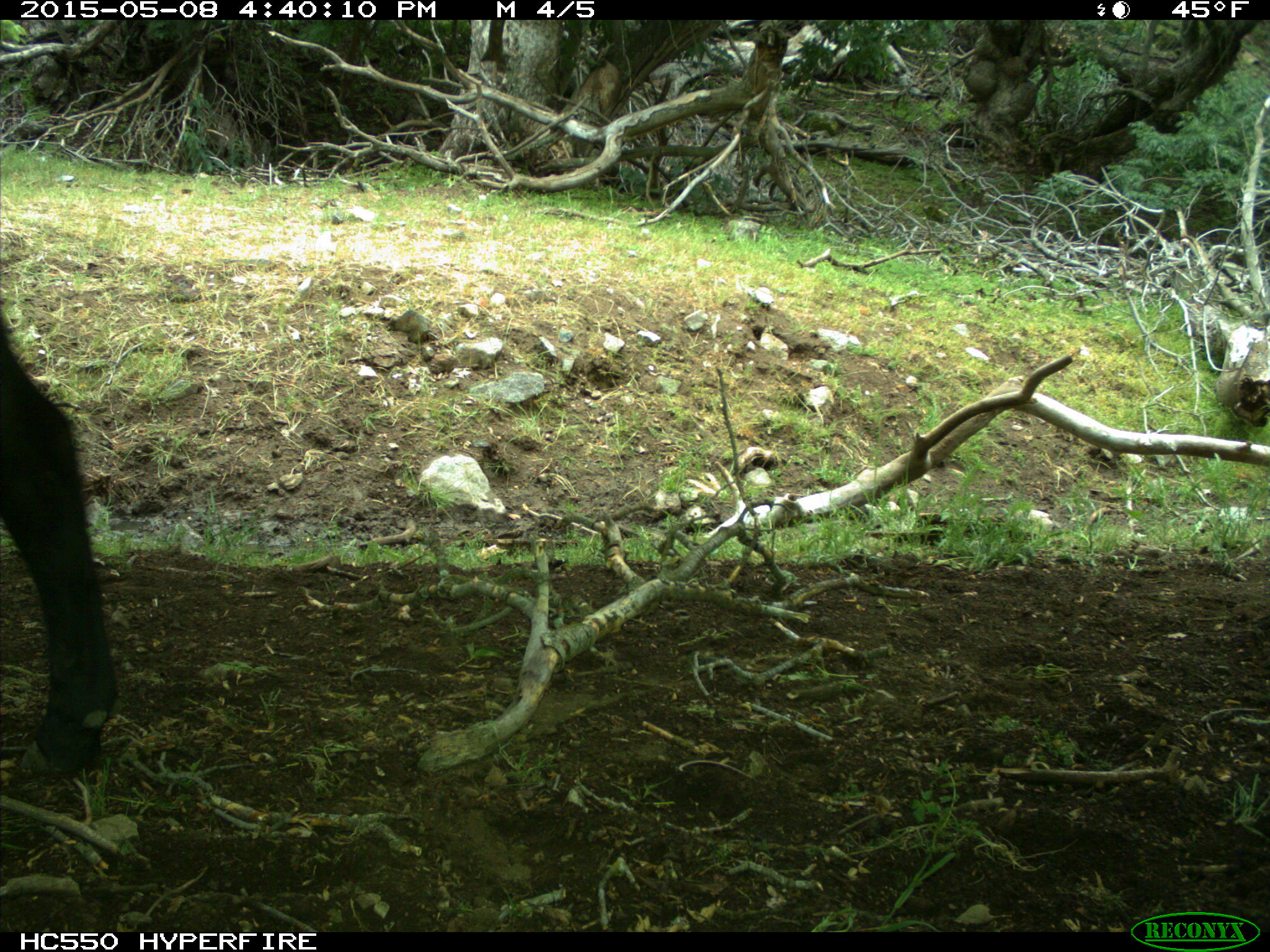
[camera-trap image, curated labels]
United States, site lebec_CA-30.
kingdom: Animalia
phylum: Chordata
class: Mammalia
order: Artiodactyla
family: Bovidae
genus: Bos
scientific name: Bos taurus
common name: domestic cow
Bos taurus (domestic cow).